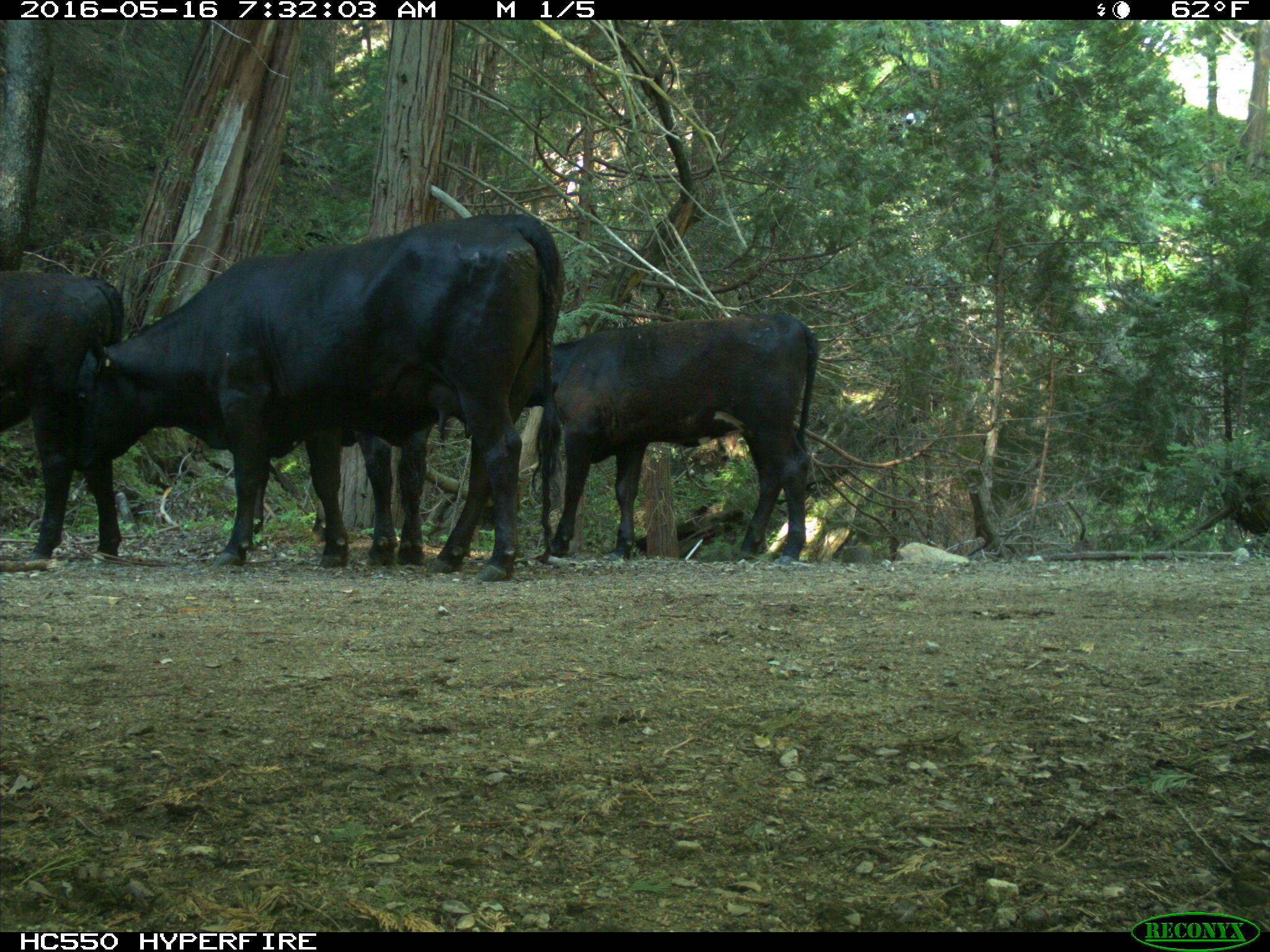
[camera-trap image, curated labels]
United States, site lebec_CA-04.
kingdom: Animalia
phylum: Chordata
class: Mammalia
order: Artiodactyla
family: Bovidae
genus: Bos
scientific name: Bos taurus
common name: domestic cow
Bos taurus (domestic cow).